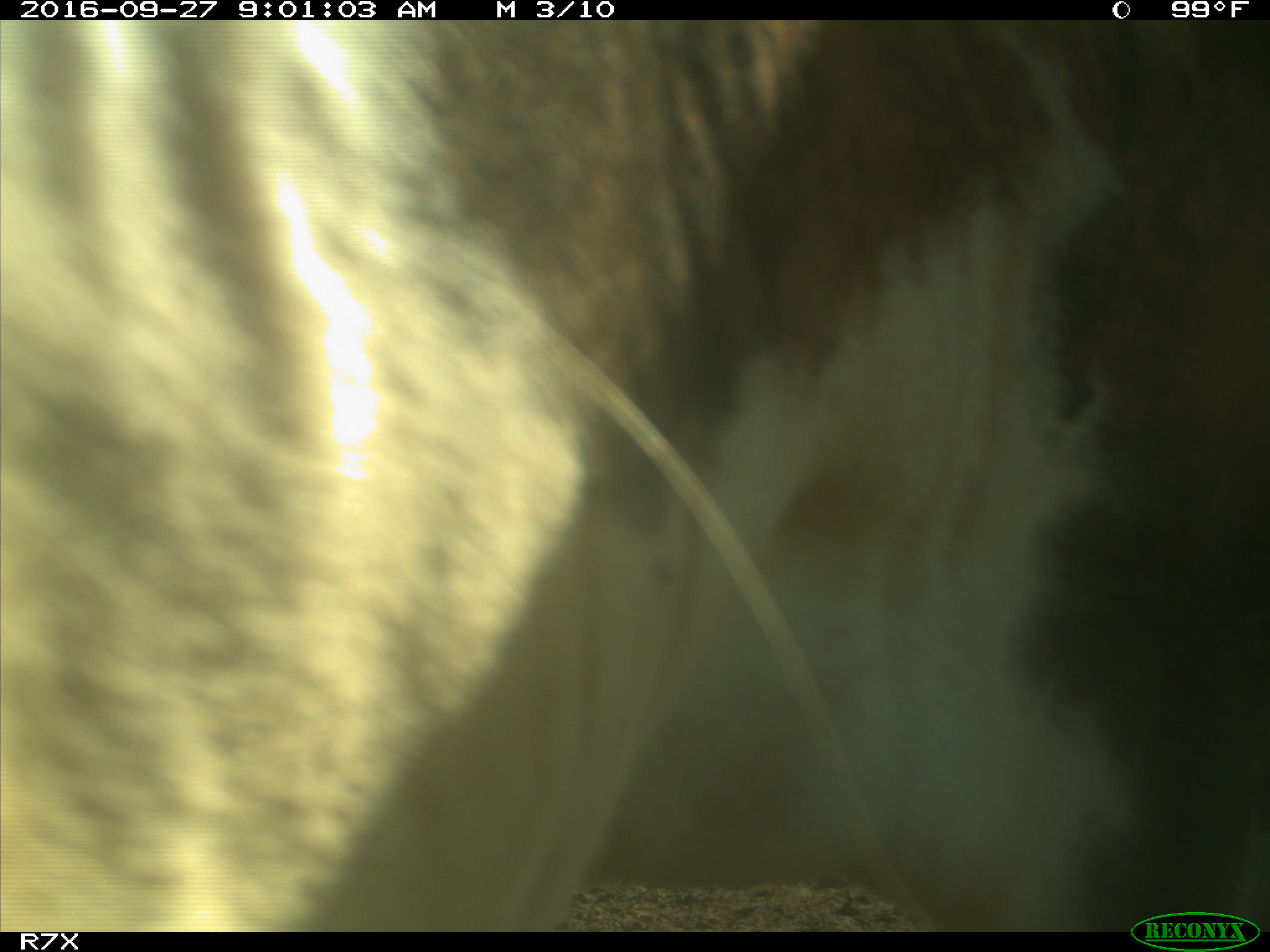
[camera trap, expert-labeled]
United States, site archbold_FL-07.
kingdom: Animalia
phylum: Chordata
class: Mammalia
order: Artiodactyla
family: Bovidae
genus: Bos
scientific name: Bos taurus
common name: domestic cow